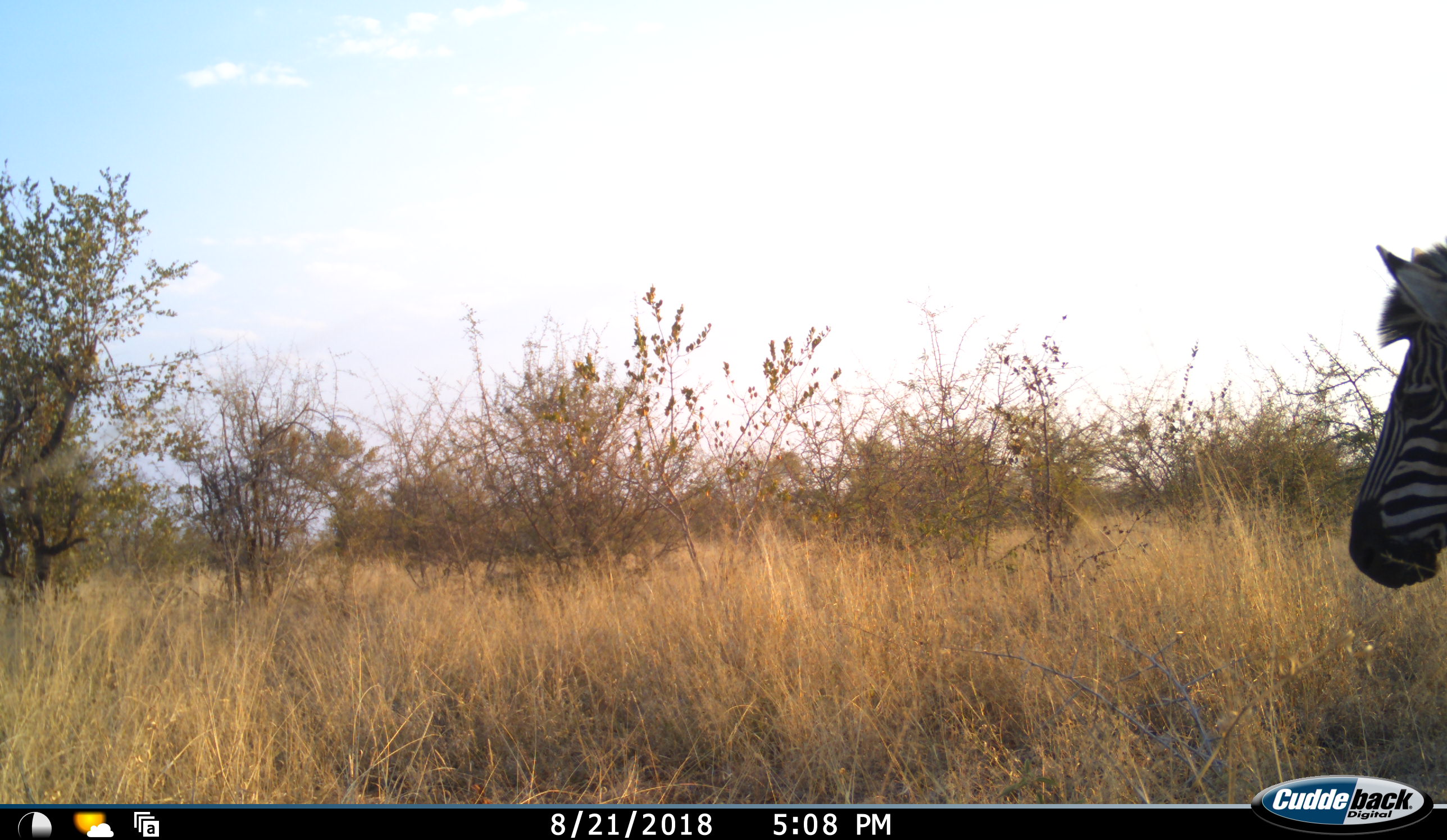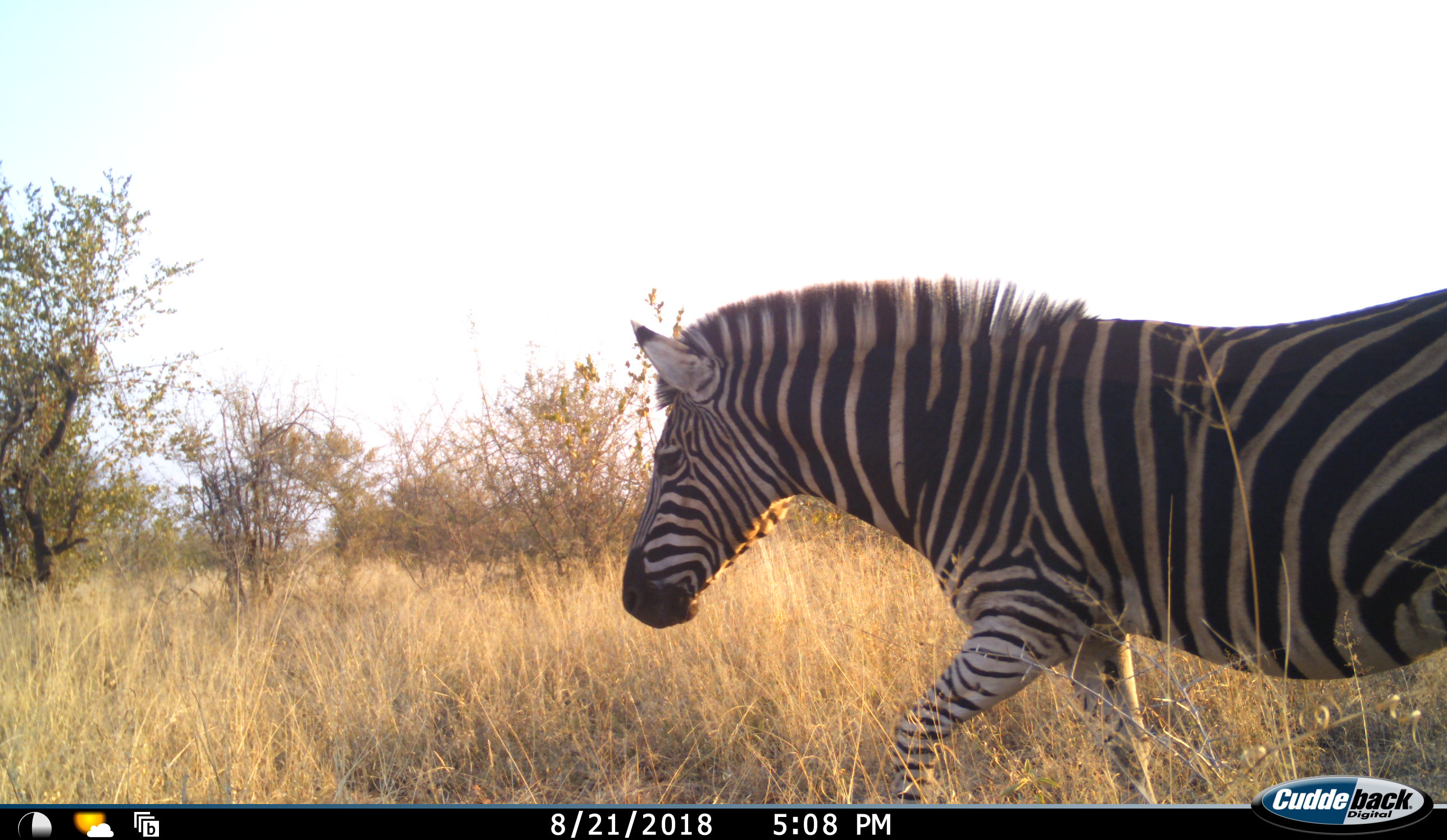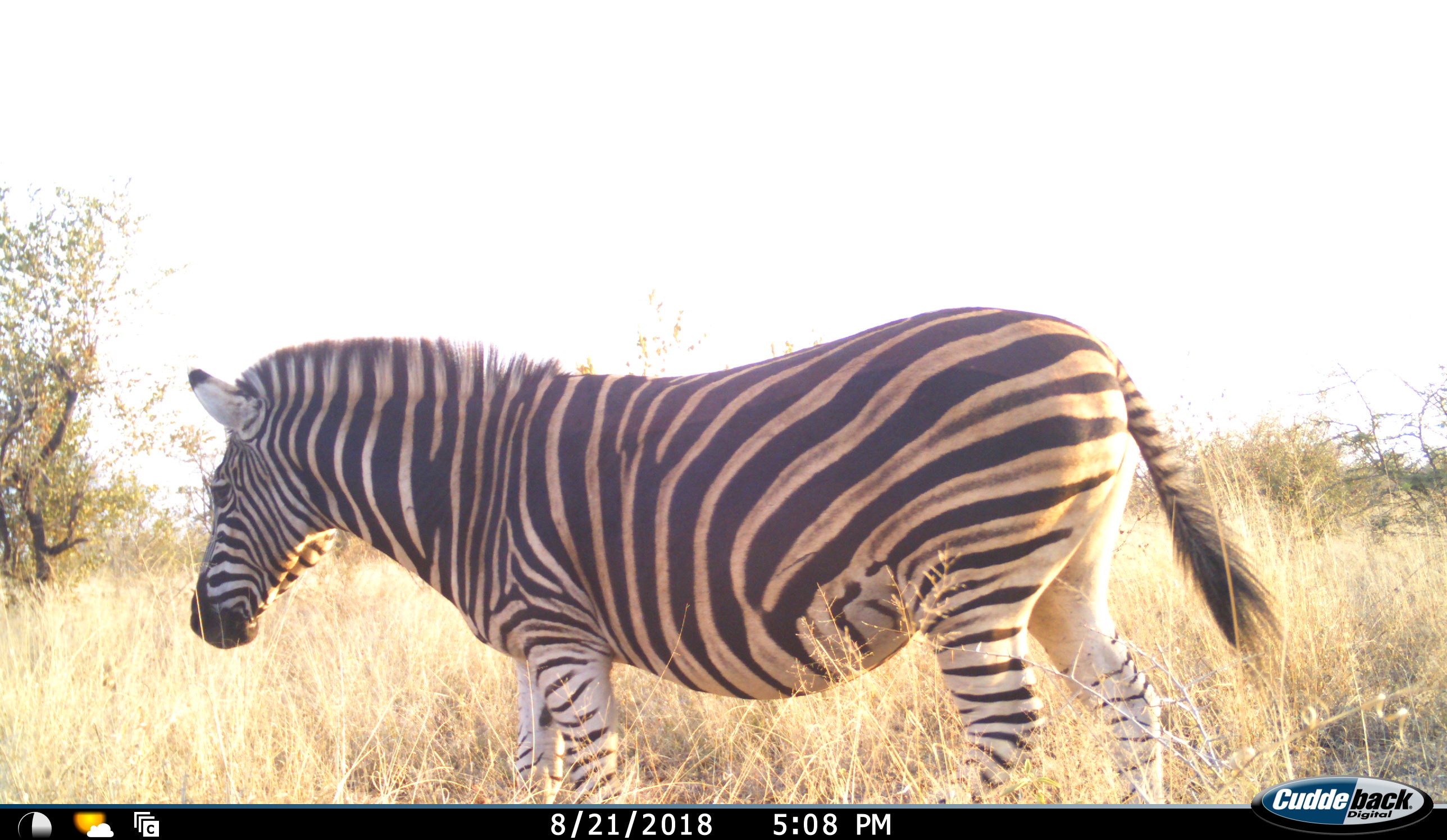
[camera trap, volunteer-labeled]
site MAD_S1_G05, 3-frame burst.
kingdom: Animalia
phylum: Chordata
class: Mammalia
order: Perissodactyla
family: Equidae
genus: Equus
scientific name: Equus quagga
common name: plains zebra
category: zebraplains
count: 1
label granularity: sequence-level